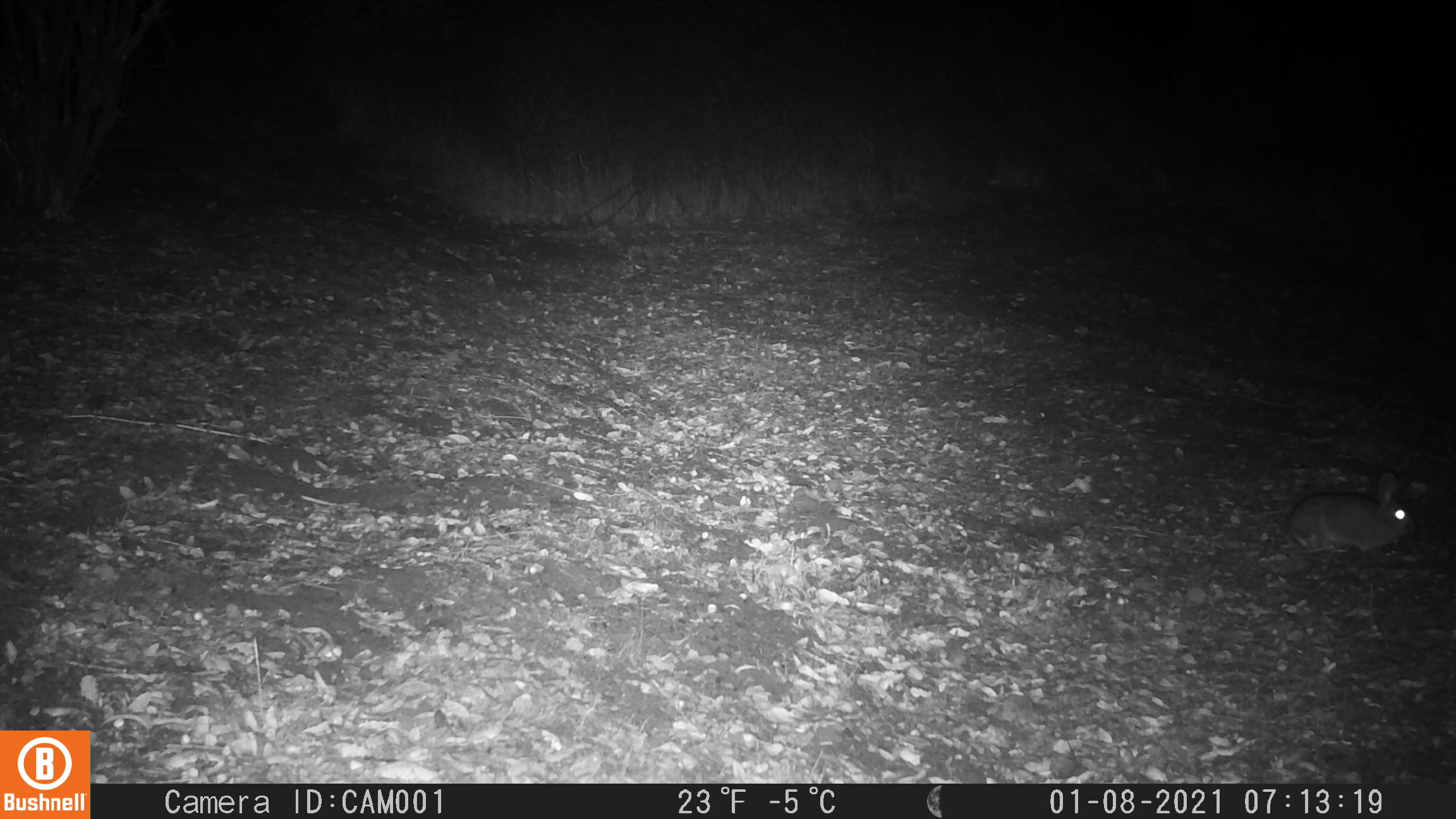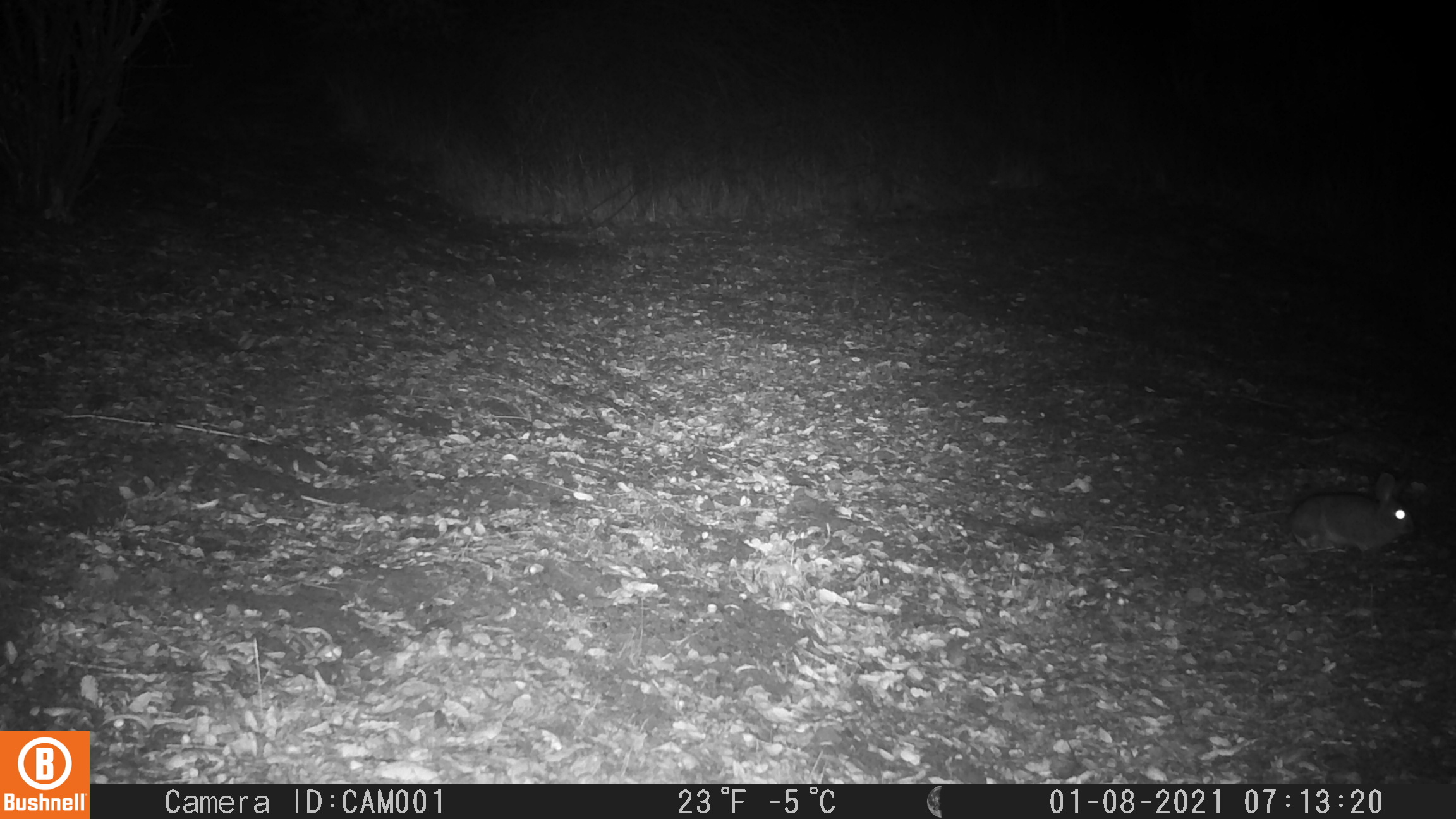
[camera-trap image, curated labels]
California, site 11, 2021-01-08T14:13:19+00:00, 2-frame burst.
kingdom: Animalia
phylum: Chordata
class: Mammalia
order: Lagomorpha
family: Leporidae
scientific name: Leporidae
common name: rabbit